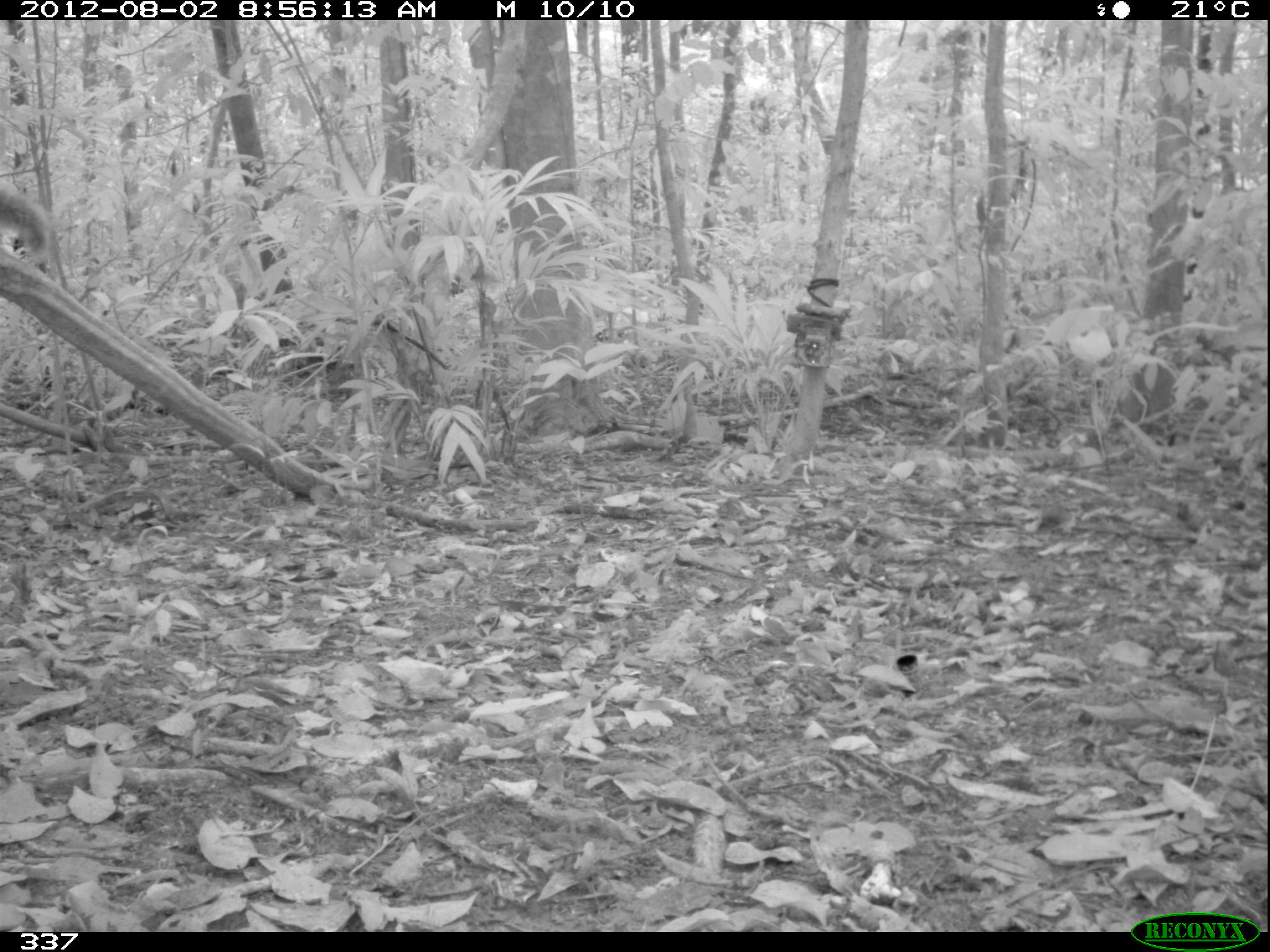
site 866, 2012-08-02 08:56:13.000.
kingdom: Animalia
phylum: Chordata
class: Mammalia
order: Rodentia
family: Sciuridae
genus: Sciurus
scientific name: Sciurus spadiceus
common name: southern amazon red squirrel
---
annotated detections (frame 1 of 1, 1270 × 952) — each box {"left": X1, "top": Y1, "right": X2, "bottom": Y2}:
sciurus spadiceus: {"left": 0, "top": 180, "right": 51, "bottom": 266}